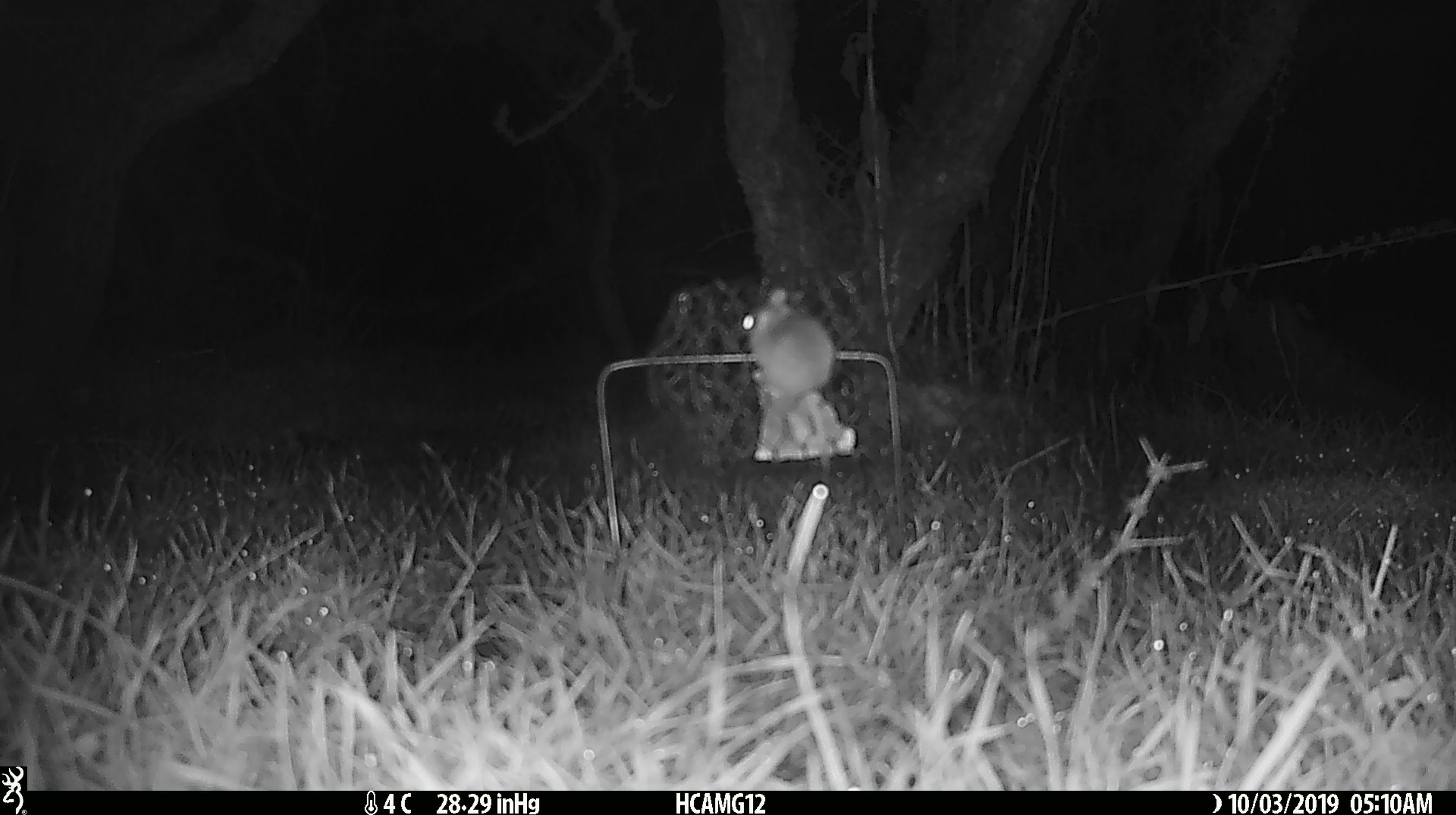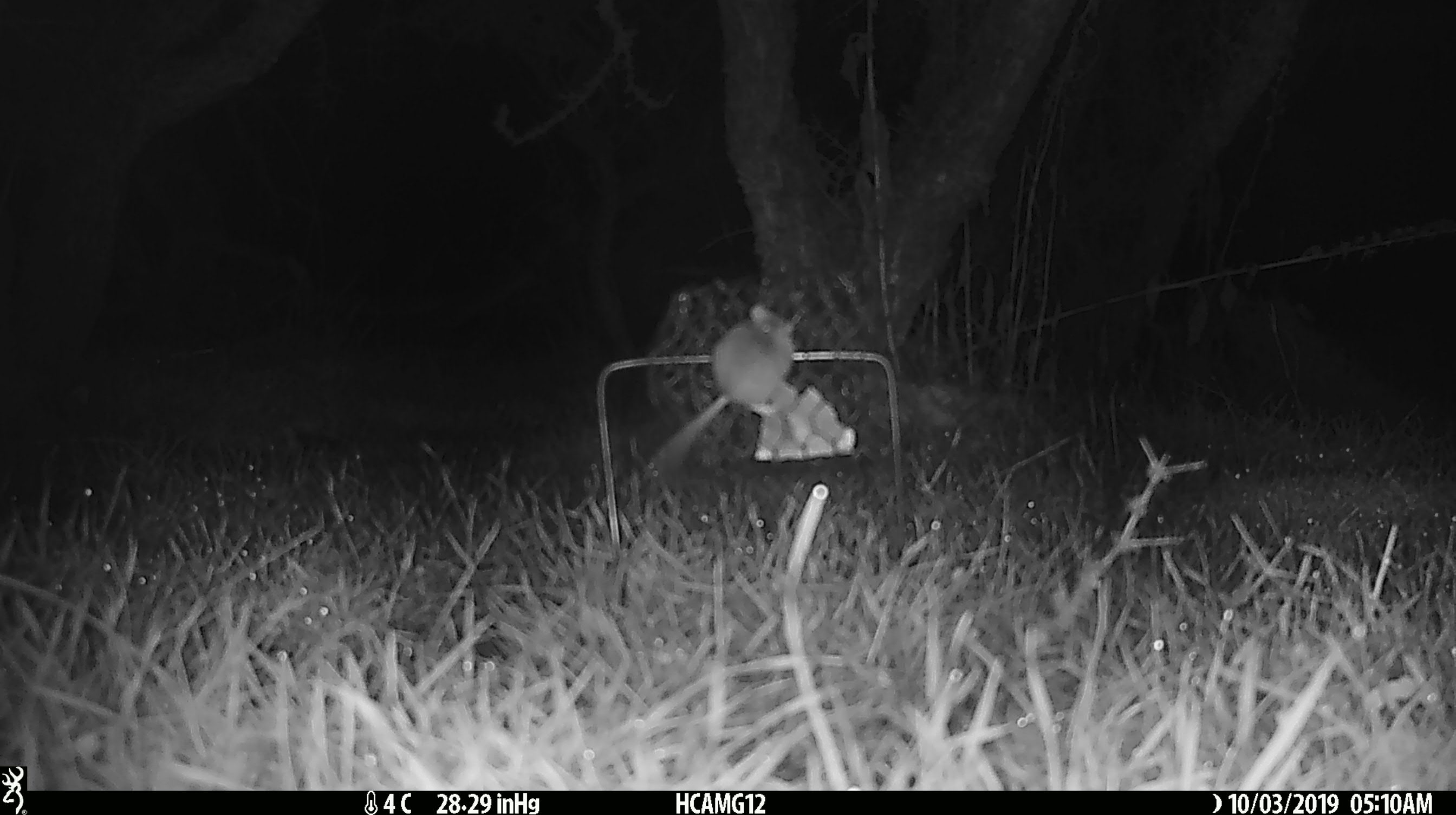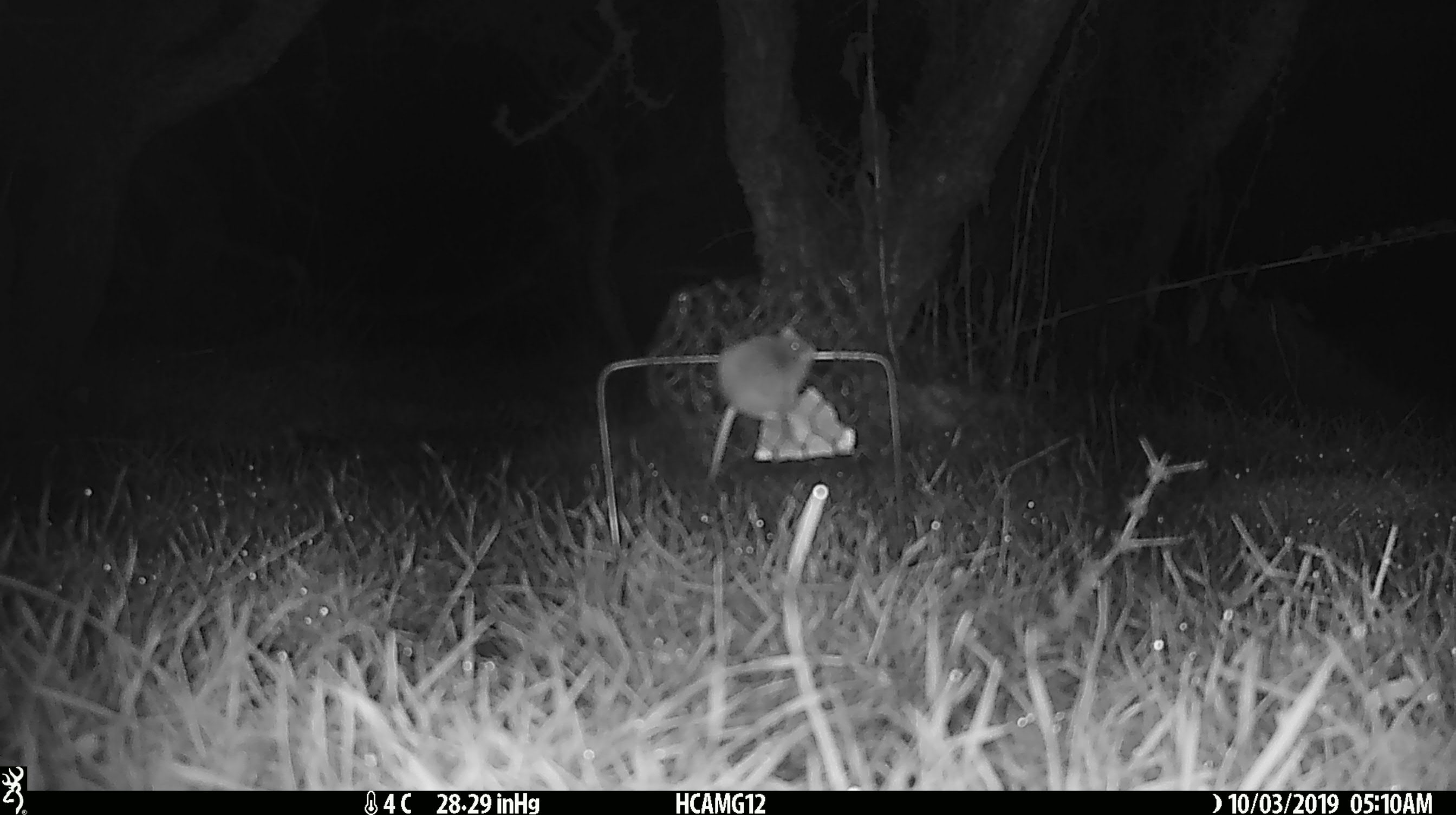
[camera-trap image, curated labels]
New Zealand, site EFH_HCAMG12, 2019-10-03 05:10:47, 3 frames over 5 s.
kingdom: Animalia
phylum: Chordata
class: Mammalia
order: Rodentia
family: Muridae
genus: Mus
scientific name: Mus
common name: mouse